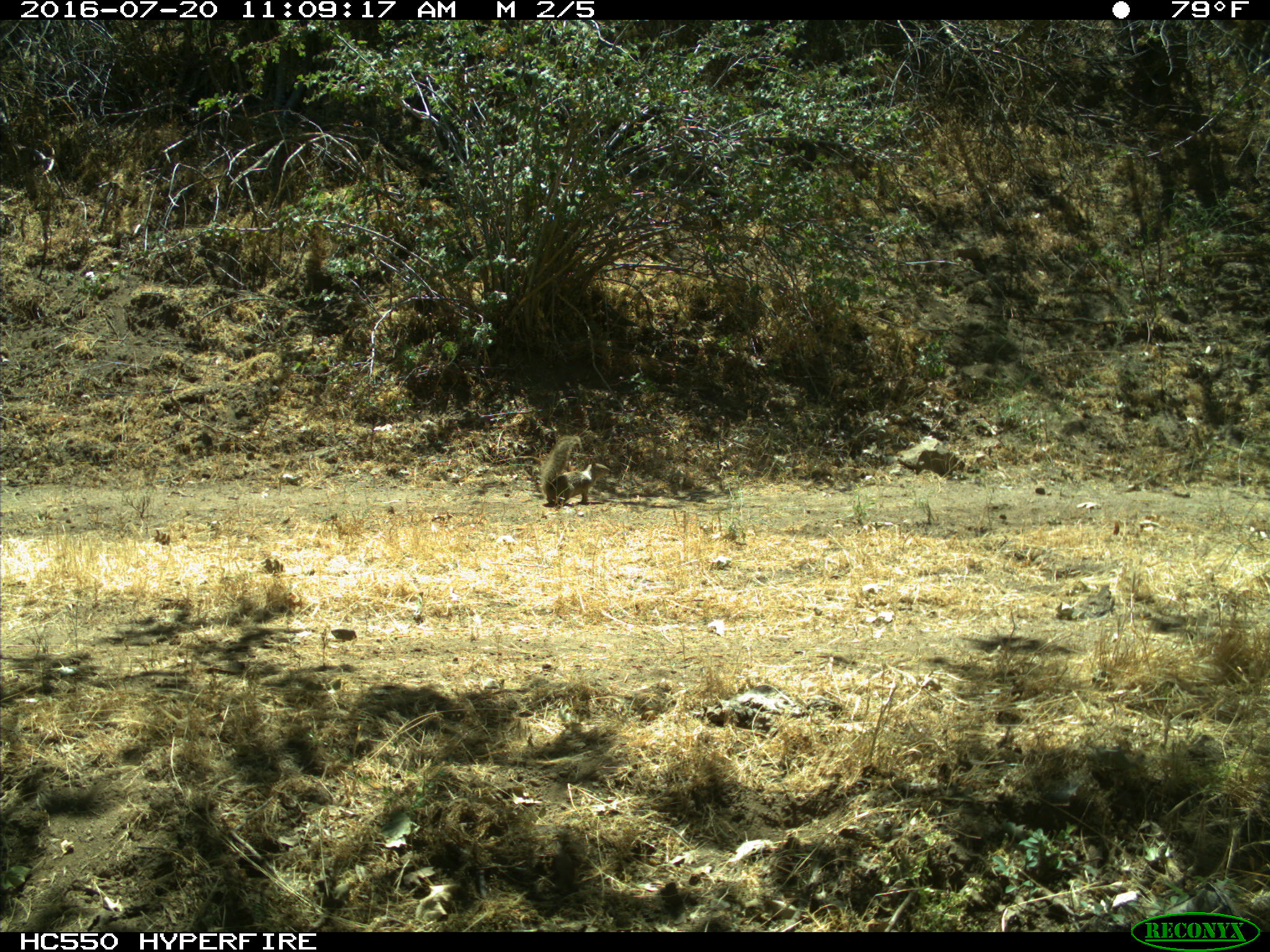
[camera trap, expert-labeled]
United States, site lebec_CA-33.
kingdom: Animalia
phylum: Chordata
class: Mammalia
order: Rodentia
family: Sciuridae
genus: Otospermophilus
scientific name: Otospermophilus beecheyi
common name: california ground squirrel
Otospermophilus beecheyi (california ground squirrel).